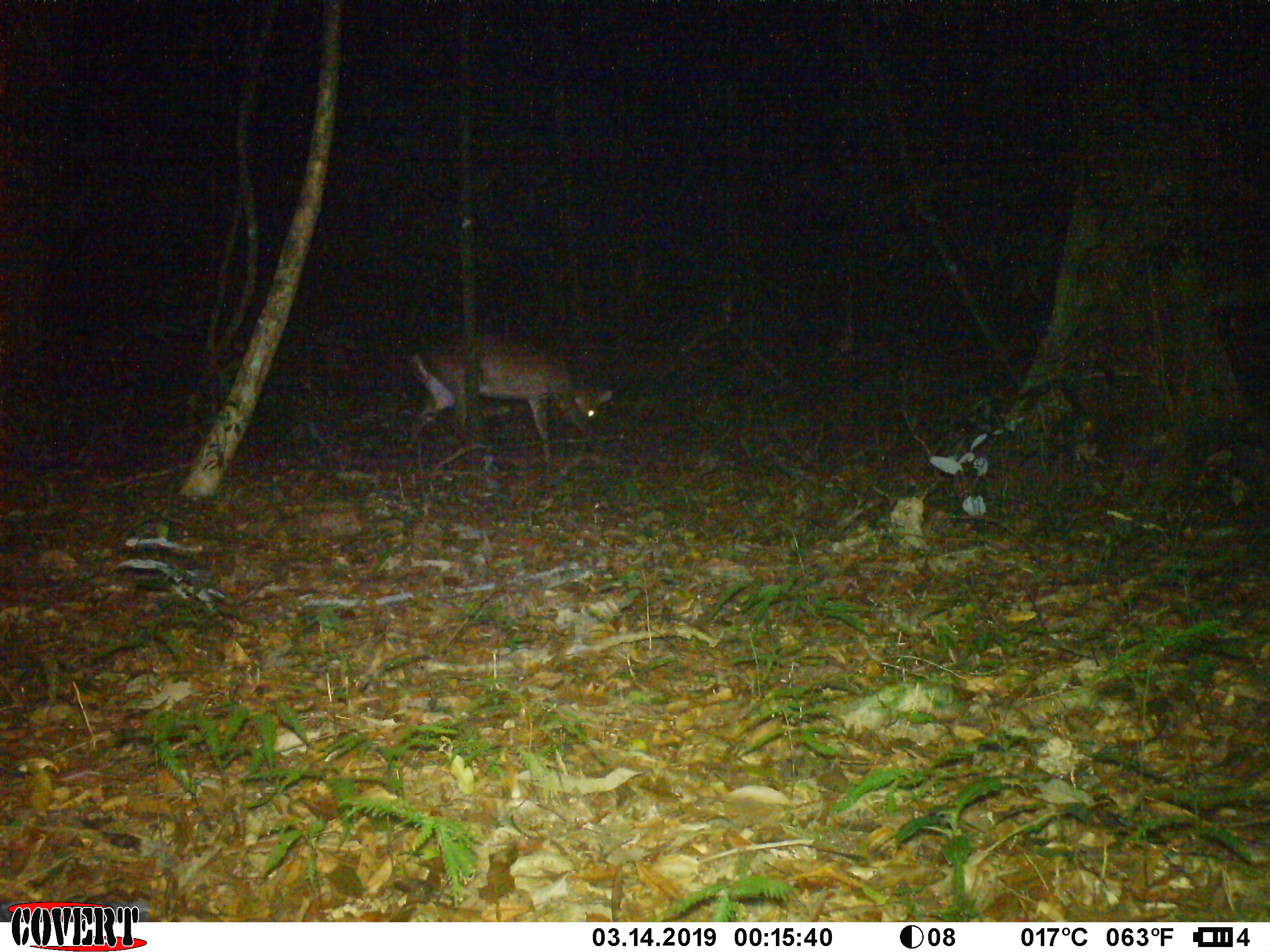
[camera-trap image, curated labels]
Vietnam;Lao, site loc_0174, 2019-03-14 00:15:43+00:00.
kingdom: Animalia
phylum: Chordata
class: Mammalia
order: Artiodactyla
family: Cervidae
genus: Muntiacus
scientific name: Muntiacus vuquangensis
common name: large-antlered muntjac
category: large antlered muntjac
Large antlered muntjac (large-antlered muntjac) (Muntiacus vuquangensis). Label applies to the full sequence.